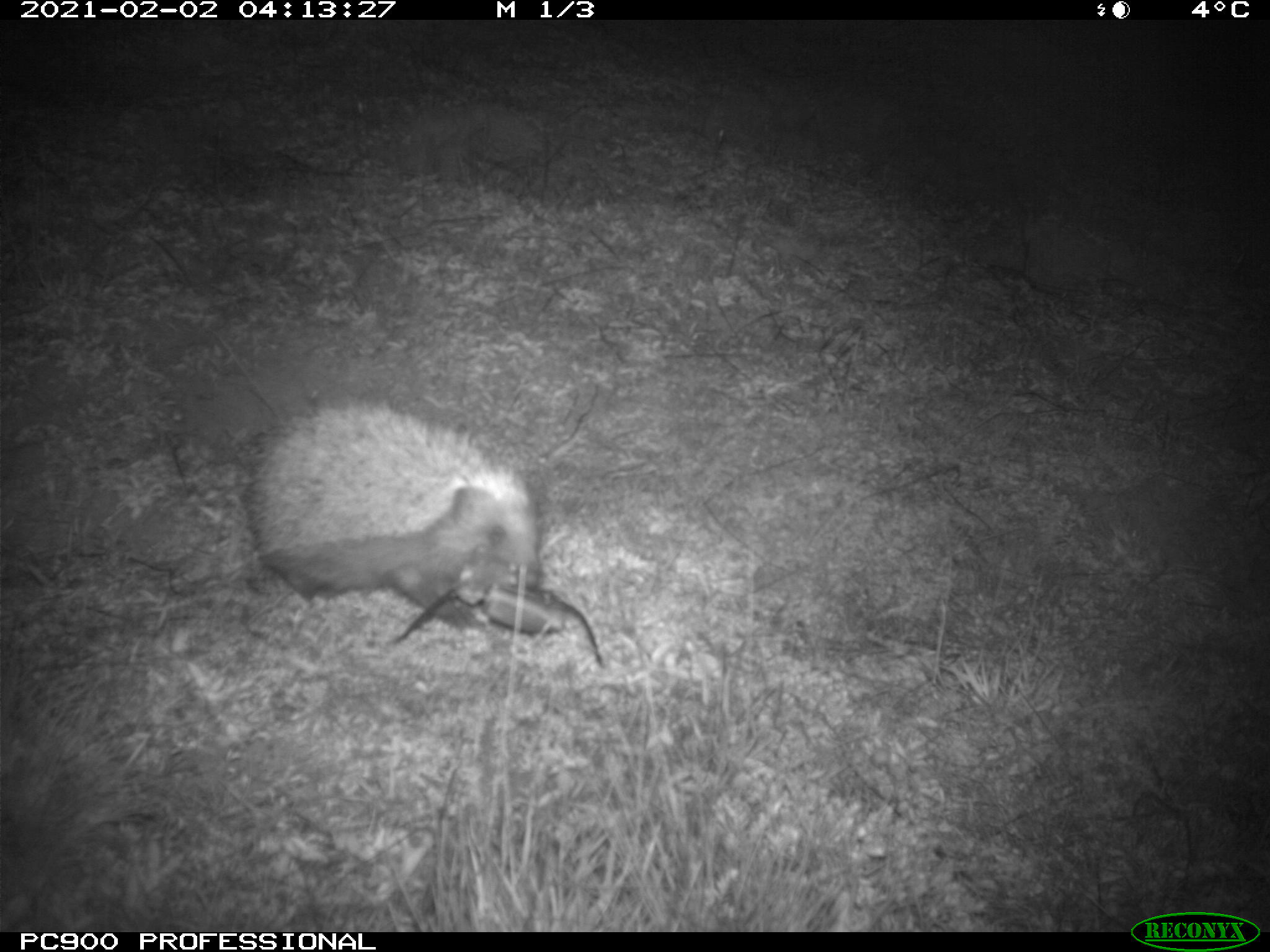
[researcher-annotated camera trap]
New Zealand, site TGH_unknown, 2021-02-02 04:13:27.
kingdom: Animalia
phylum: Chordata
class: Mammalia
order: Eulipotyphla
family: Erinaceidae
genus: Erinaceus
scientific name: Erinaceus europaeus europaeus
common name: european hedgehog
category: hedgehog